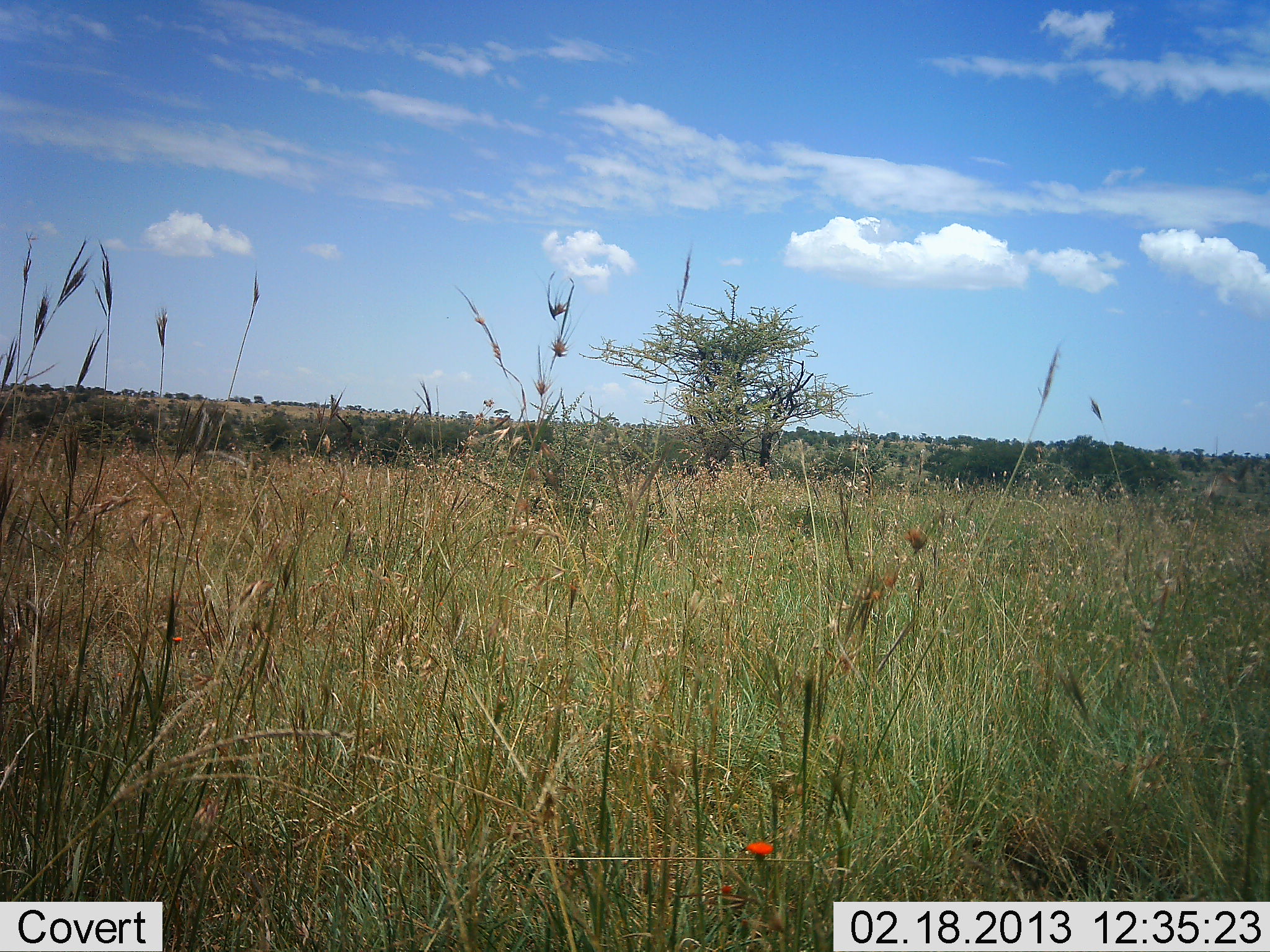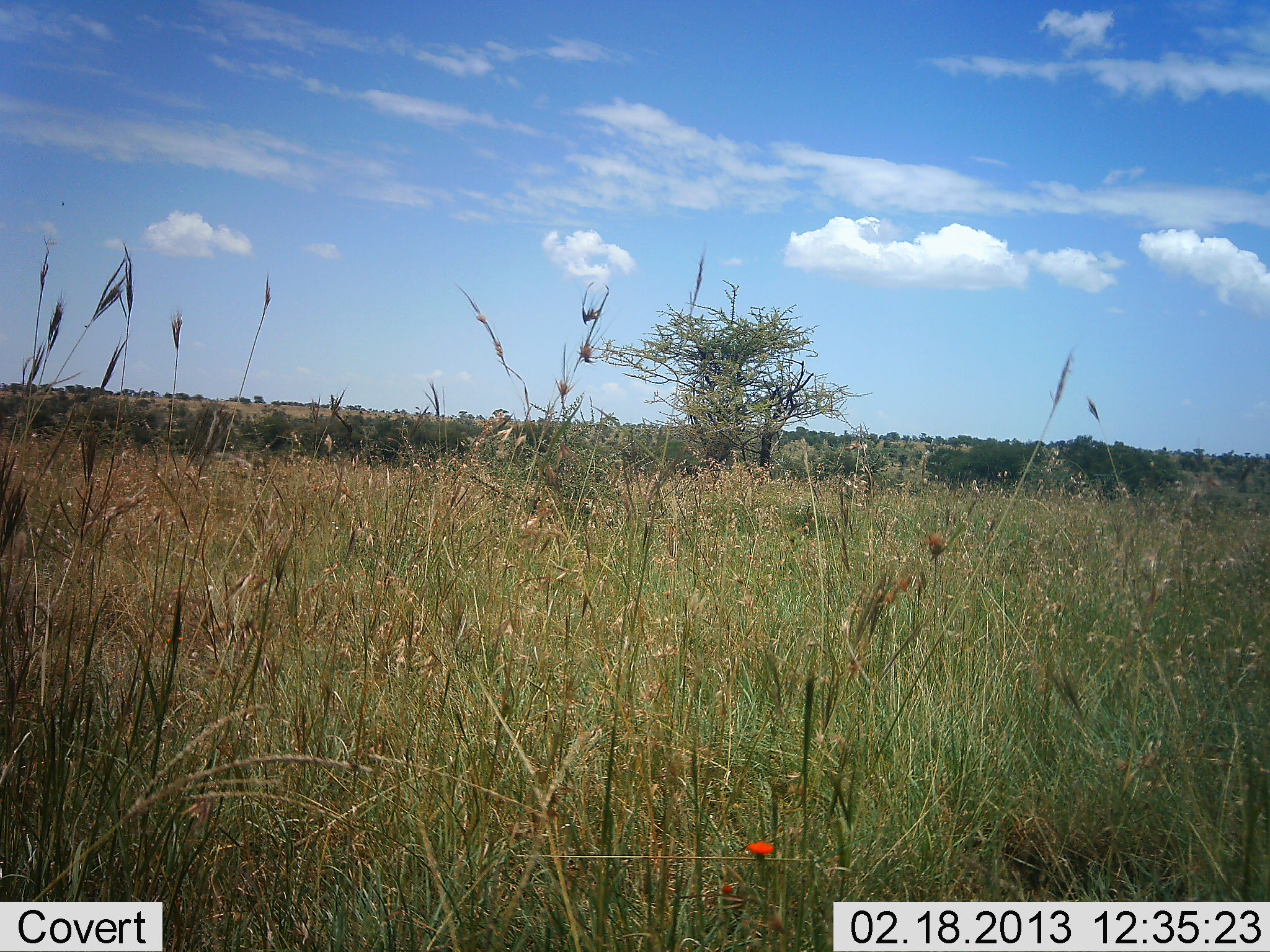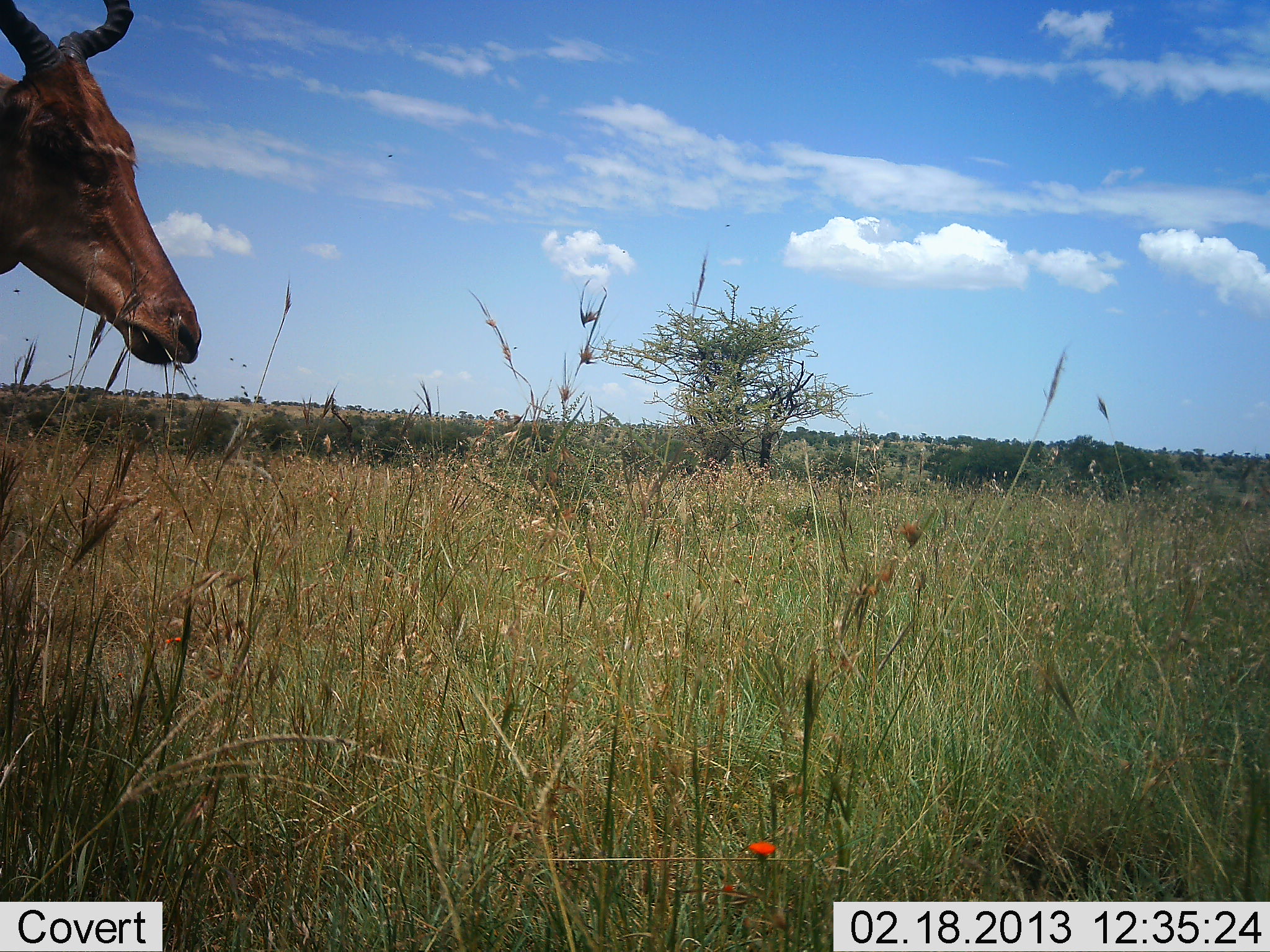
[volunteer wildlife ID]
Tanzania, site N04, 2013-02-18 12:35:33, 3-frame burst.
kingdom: Animalia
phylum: Chordata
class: Mammalia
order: Artiodactyla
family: Bovidae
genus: Alcelaphus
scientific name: Alcelaphus buselaphus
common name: hartebeest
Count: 1.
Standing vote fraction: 0%.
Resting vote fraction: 0%.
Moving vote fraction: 97%.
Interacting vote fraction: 0%.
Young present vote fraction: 0%.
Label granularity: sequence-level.